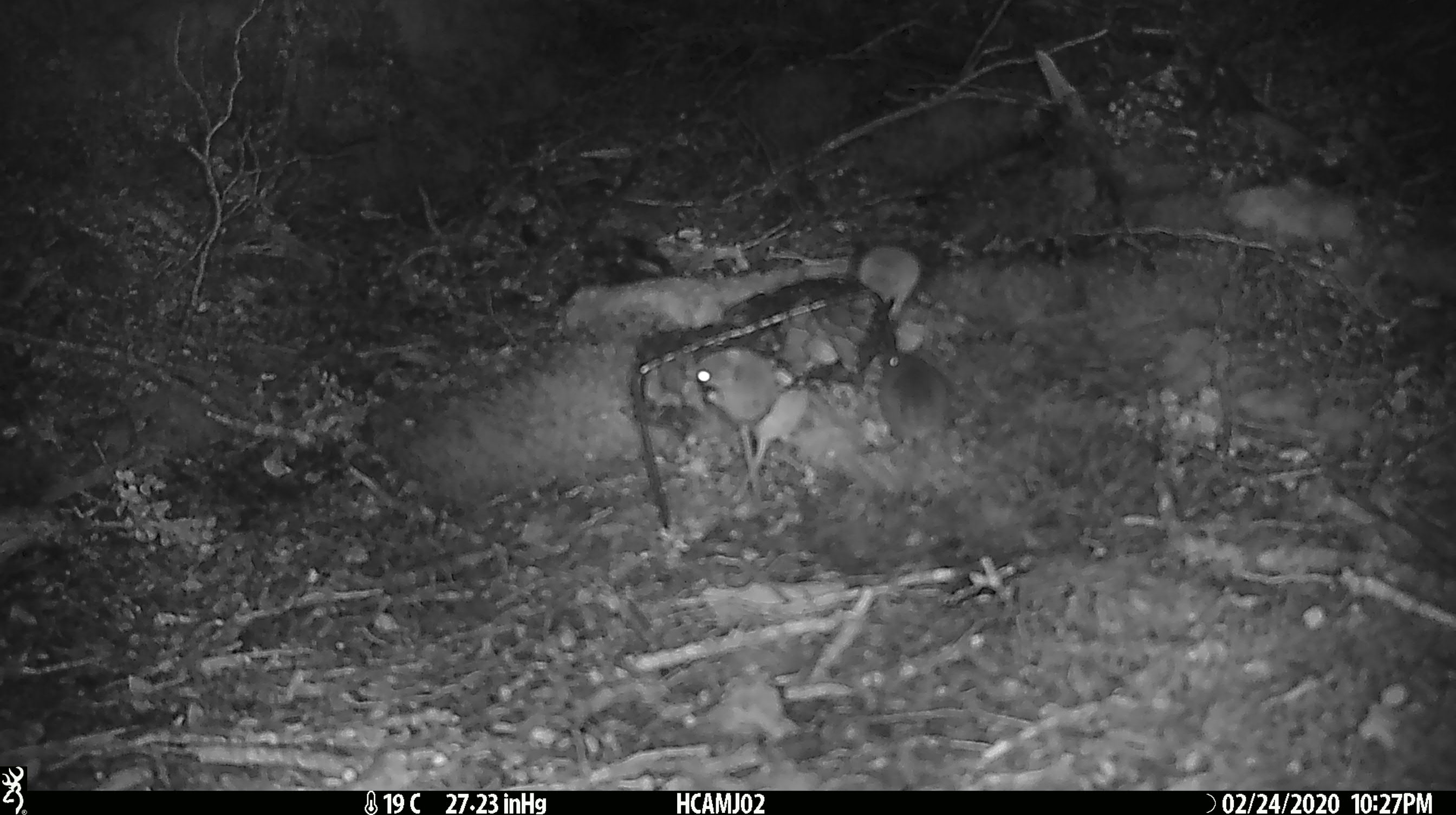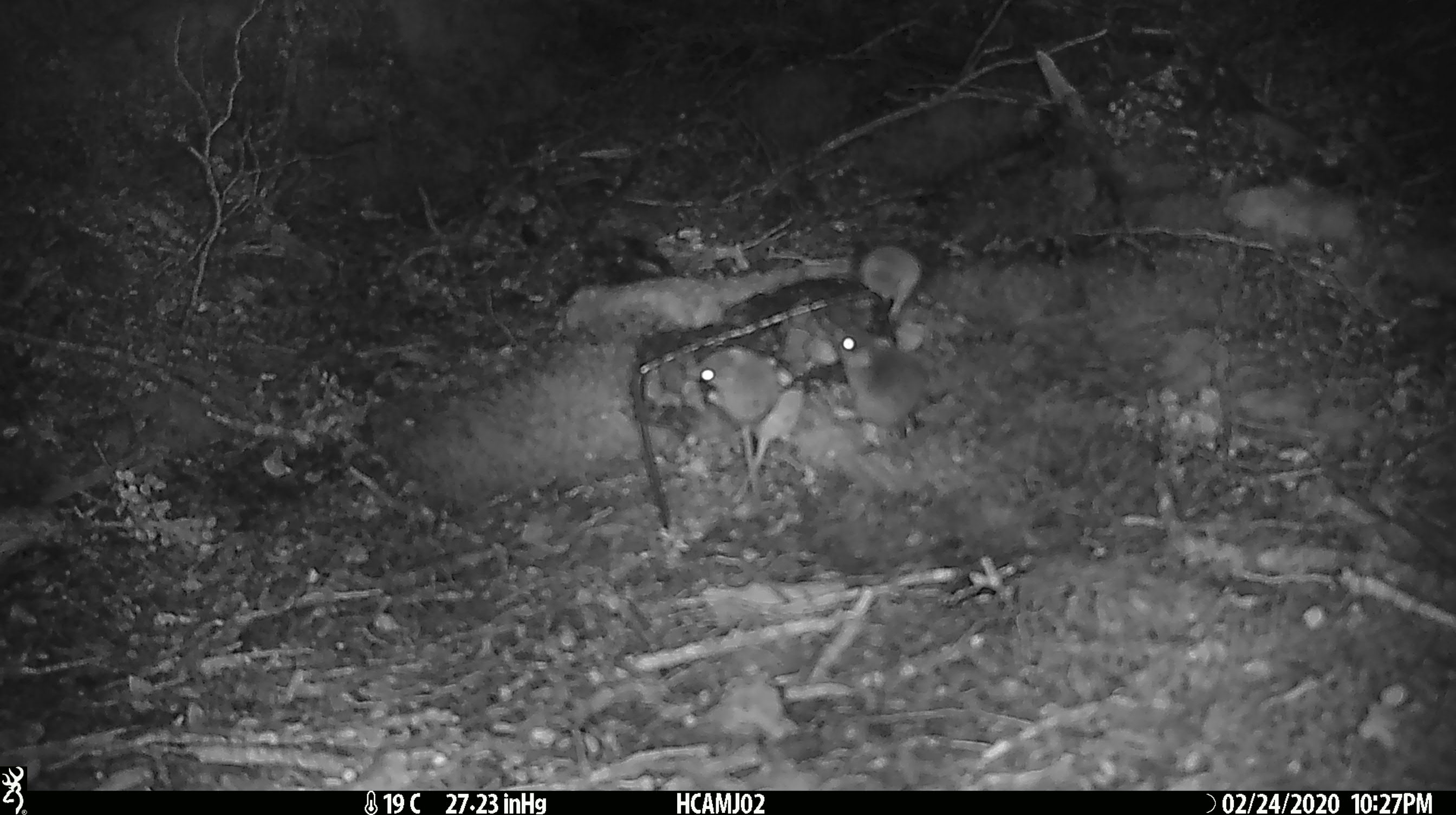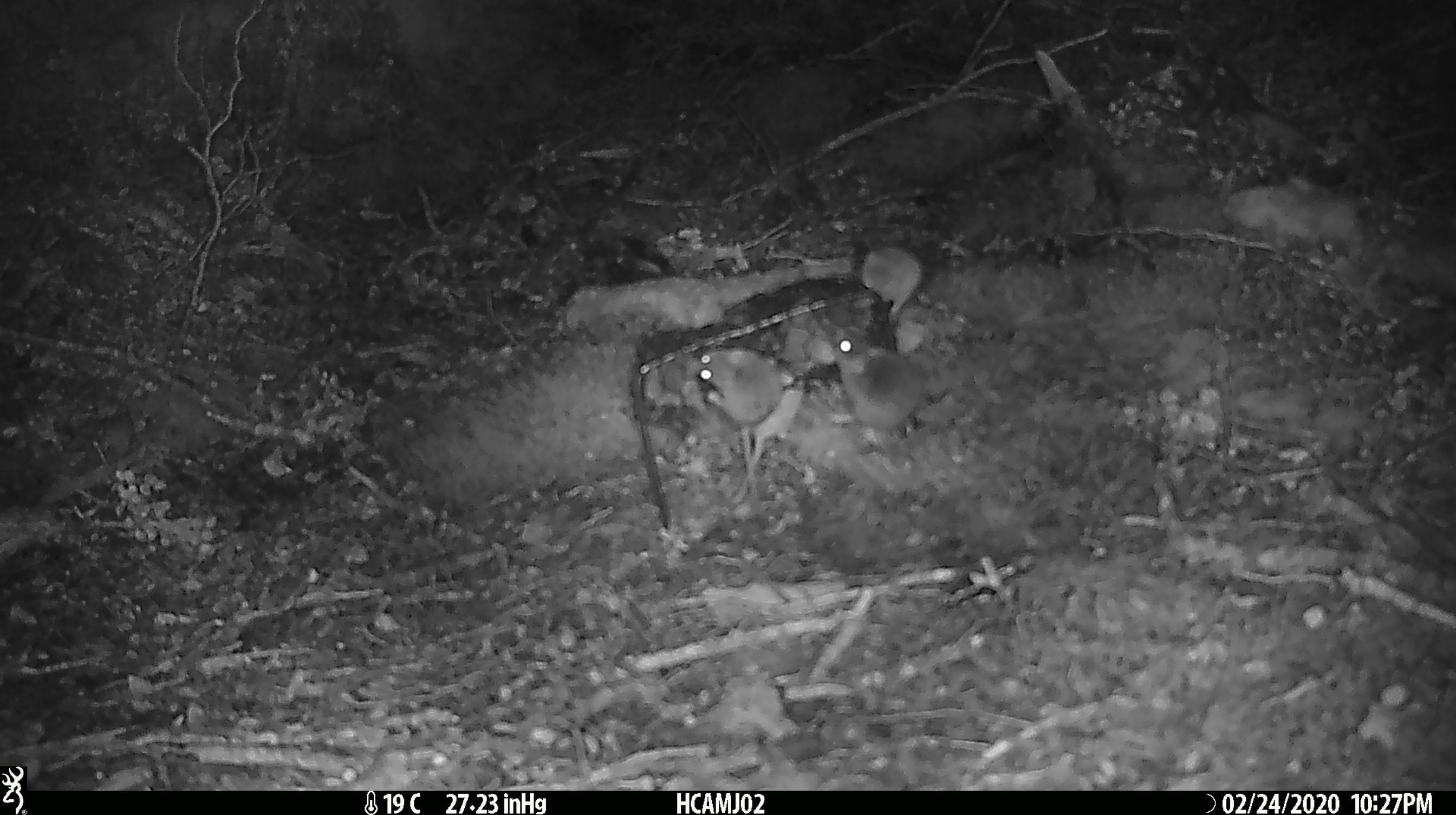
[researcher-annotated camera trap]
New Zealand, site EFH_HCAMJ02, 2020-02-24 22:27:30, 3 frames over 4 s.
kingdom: Animalia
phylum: Chordata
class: Mammalia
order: Rodentia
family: Muridae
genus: Mus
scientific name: Mus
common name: mouse